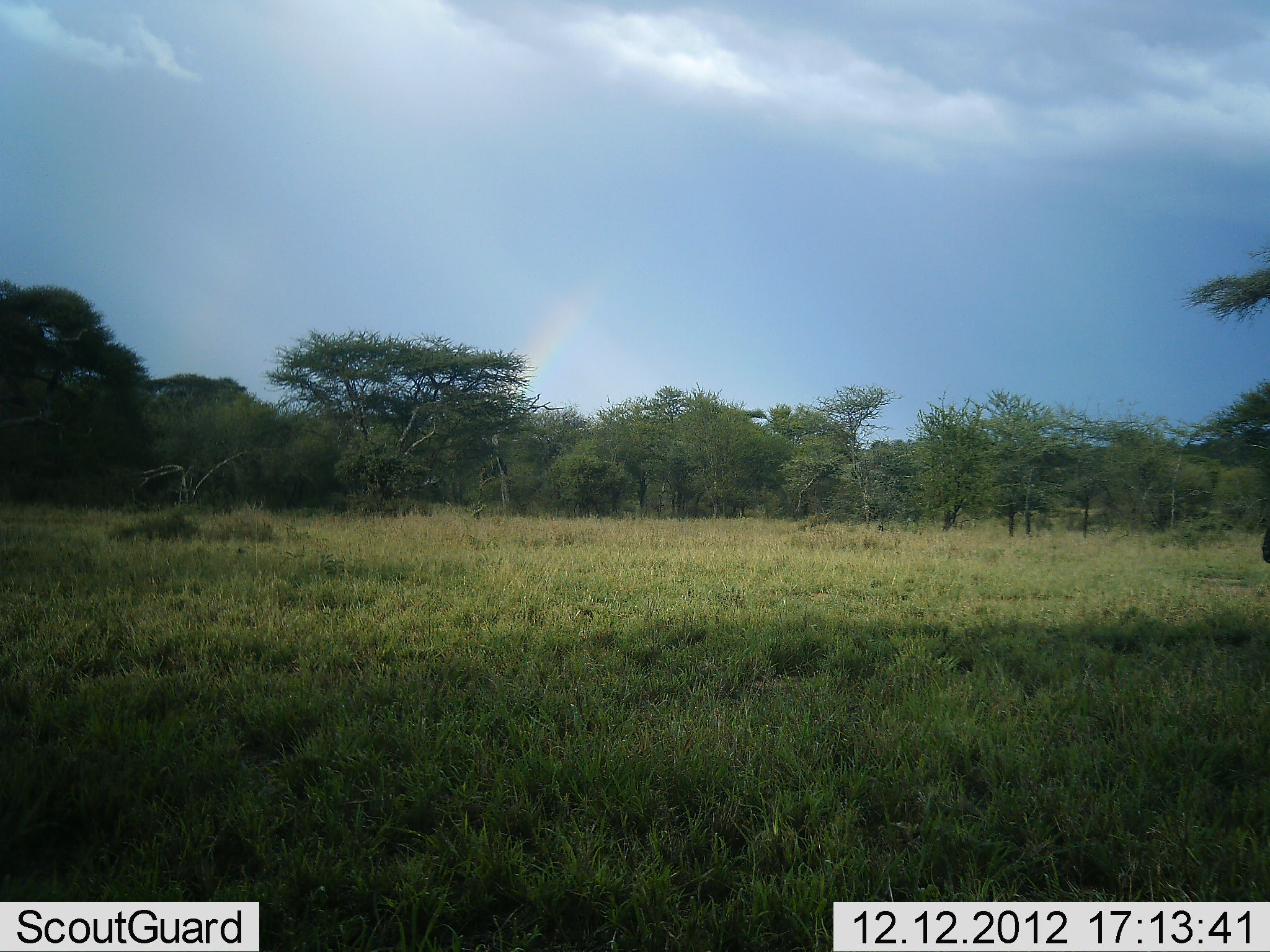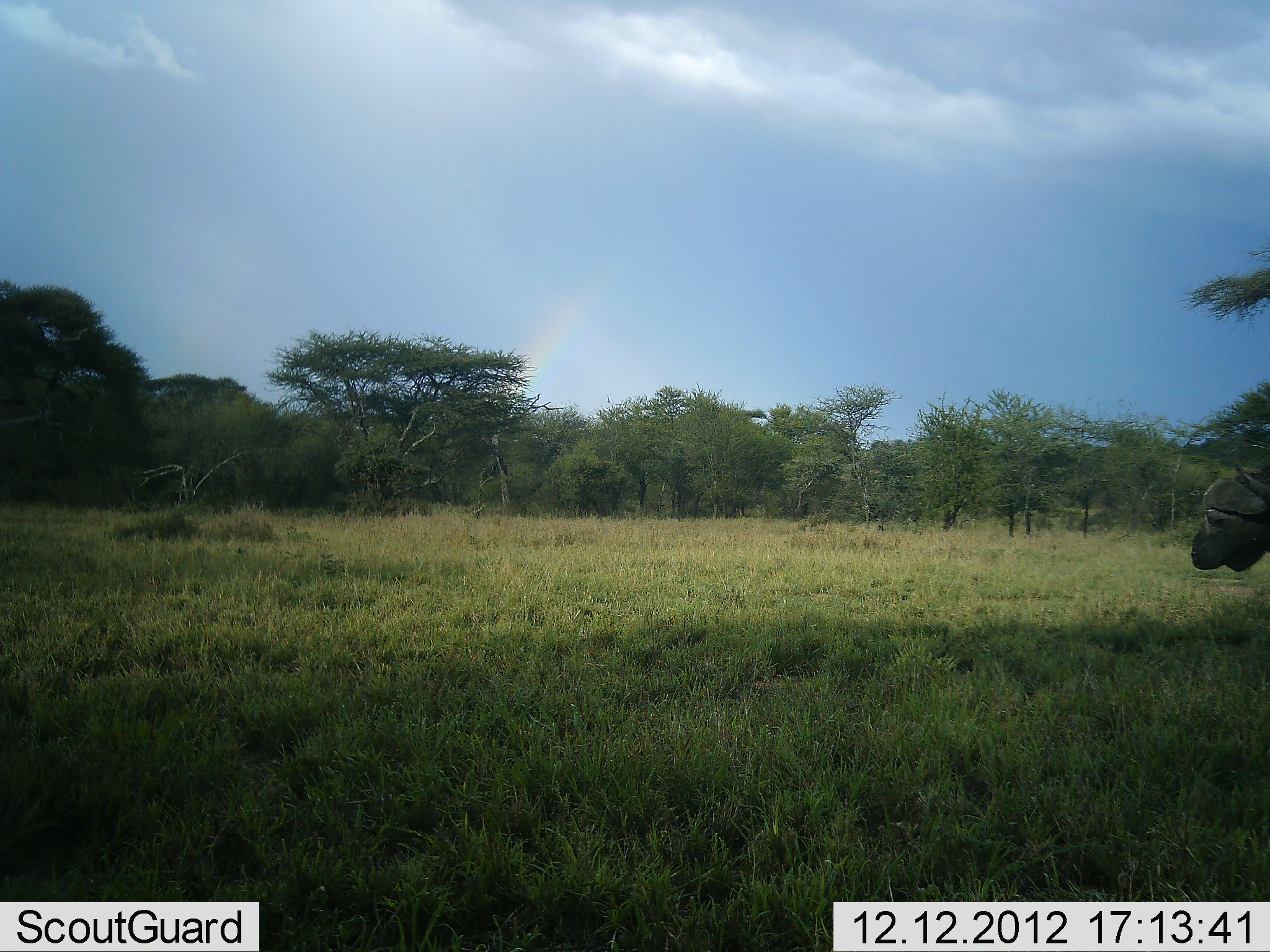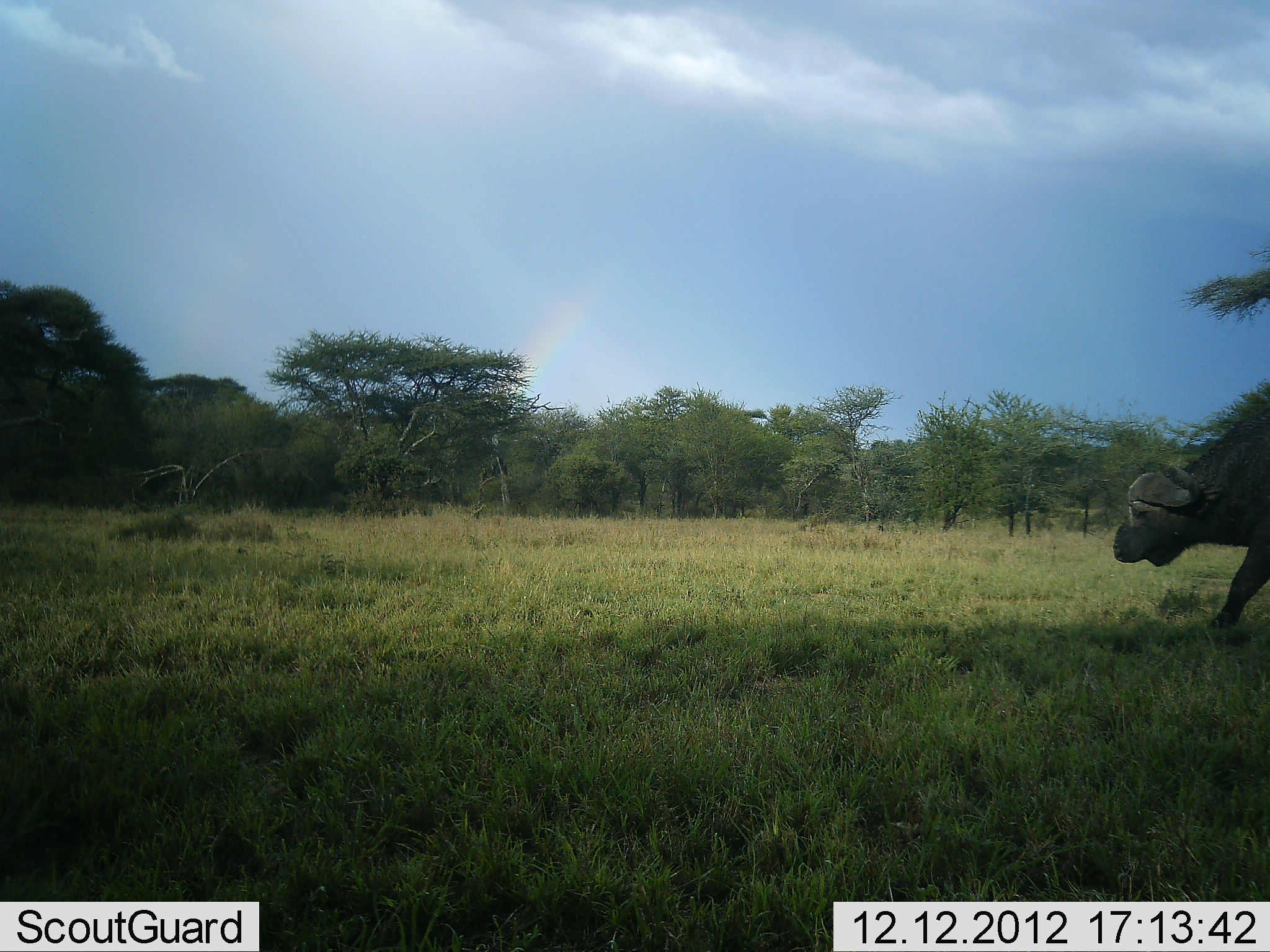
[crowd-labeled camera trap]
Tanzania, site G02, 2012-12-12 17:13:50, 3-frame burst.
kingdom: Animalia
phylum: Chordata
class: Mammalia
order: Artiodactyla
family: Bovidae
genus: Syncerus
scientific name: Syncerus caffer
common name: cape buffalo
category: buffalo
Buffalo (cape buffalo) (Syncerus caffer), count 1. Behavior (volunteer vote fractions): standing 0%, resting 0%, moving 100%, interacting 0%. Young present (vote fraction): 0%. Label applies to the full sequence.